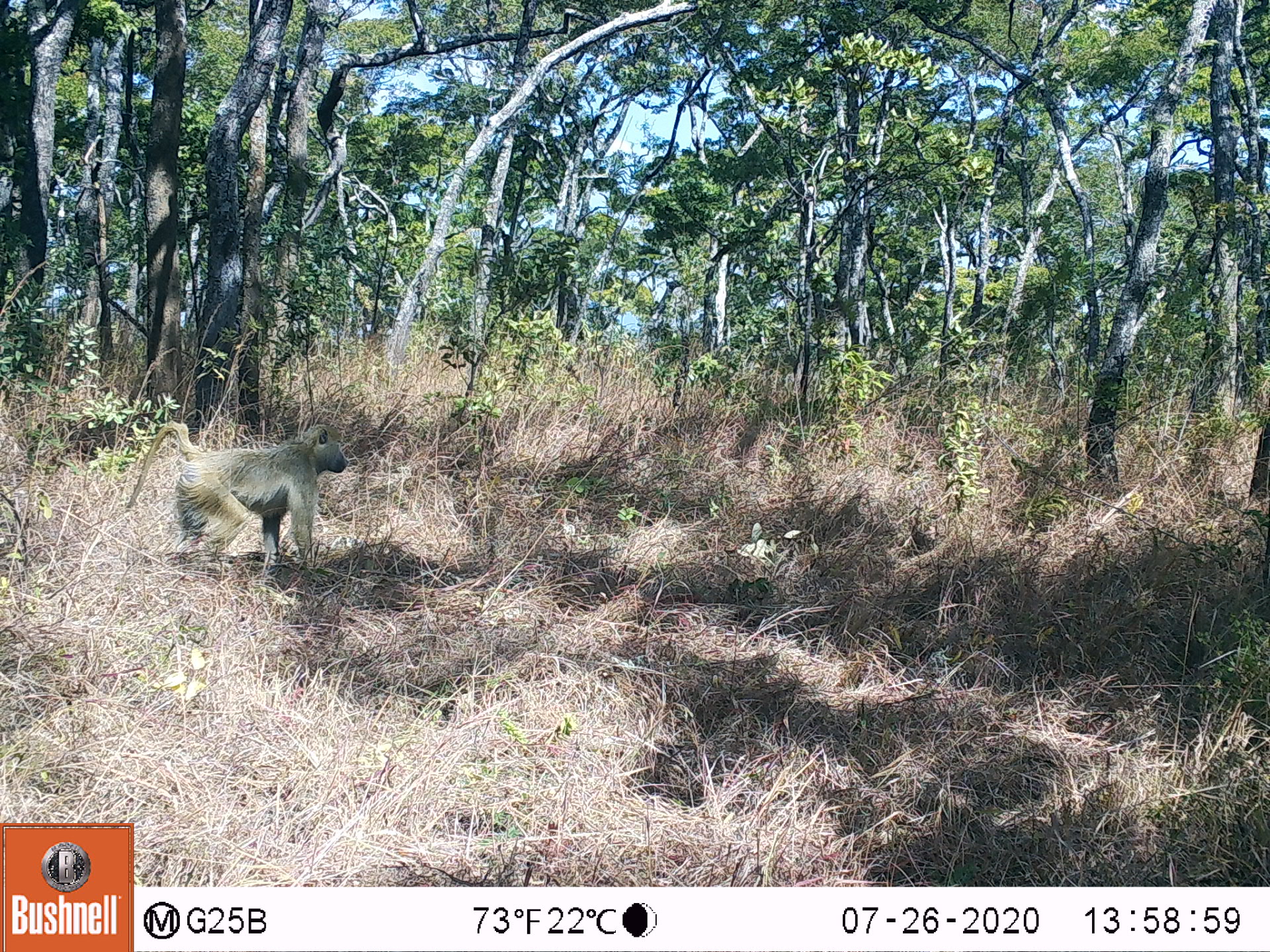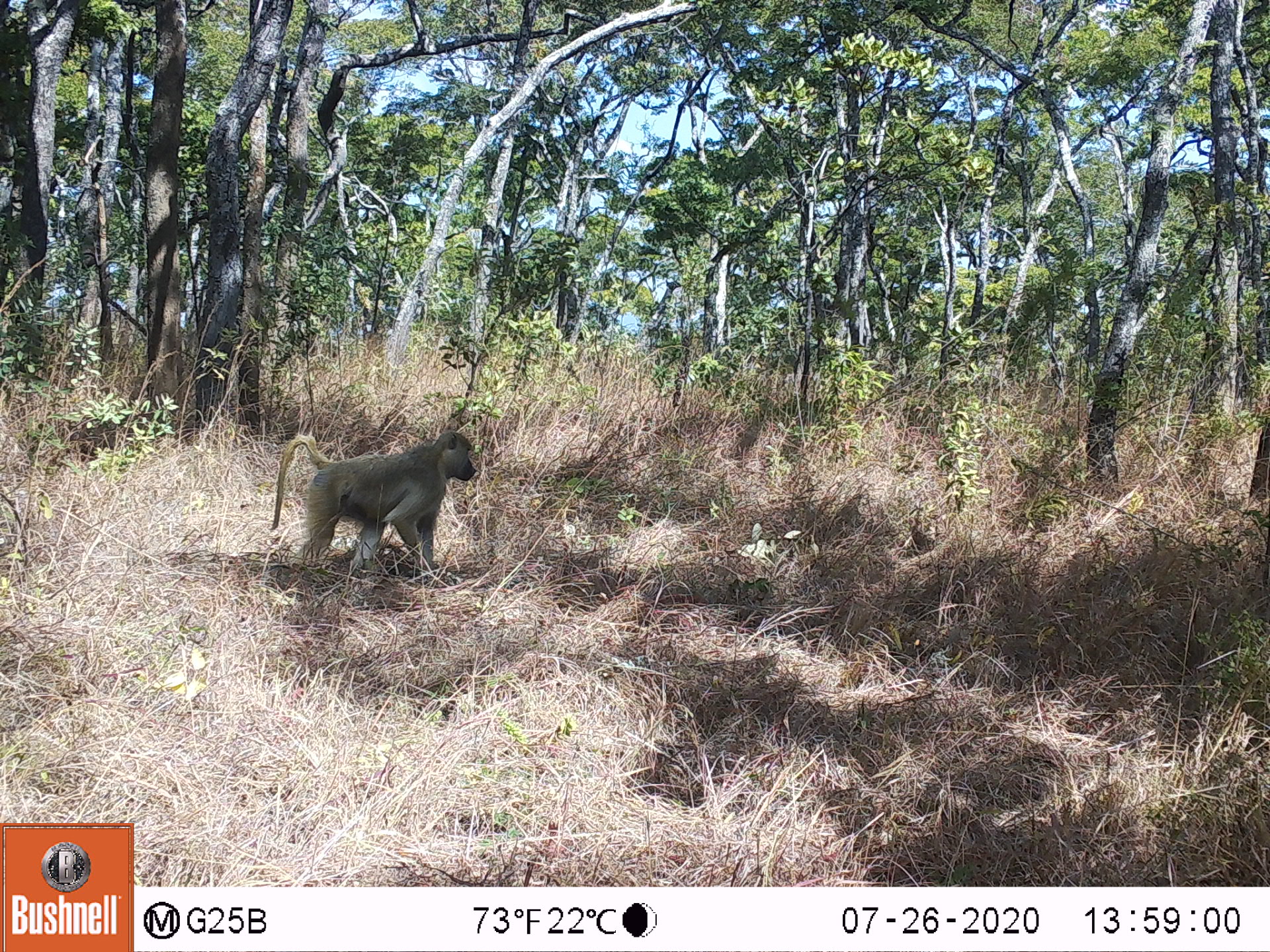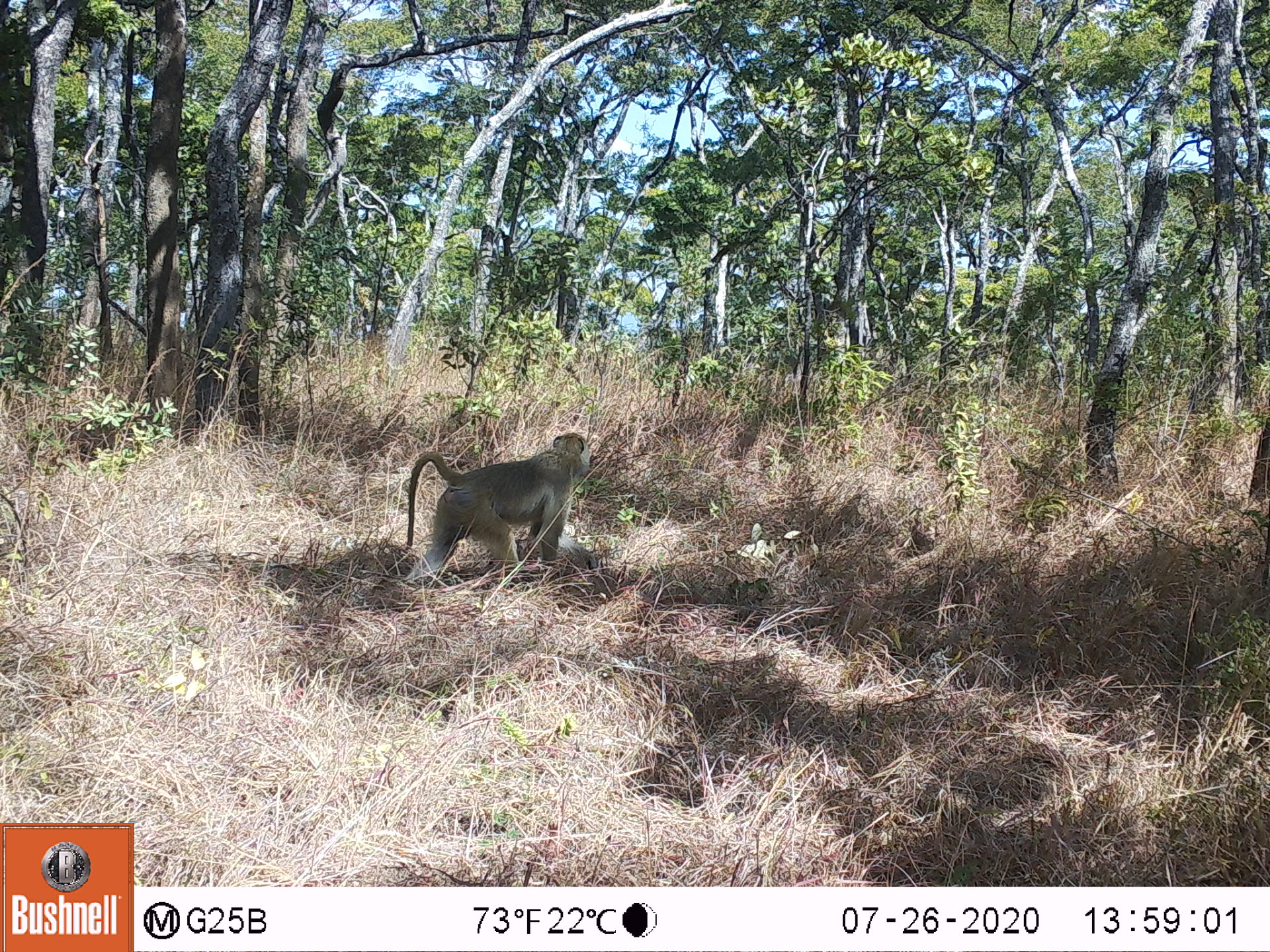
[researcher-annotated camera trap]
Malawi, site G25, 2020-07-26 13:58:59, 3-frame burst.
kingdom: Animalia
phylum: Chordata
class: Mammalia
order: Primates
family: Cercopithecidae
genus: Papio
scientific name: Papio cynocephalus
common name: yellow baboon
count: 1